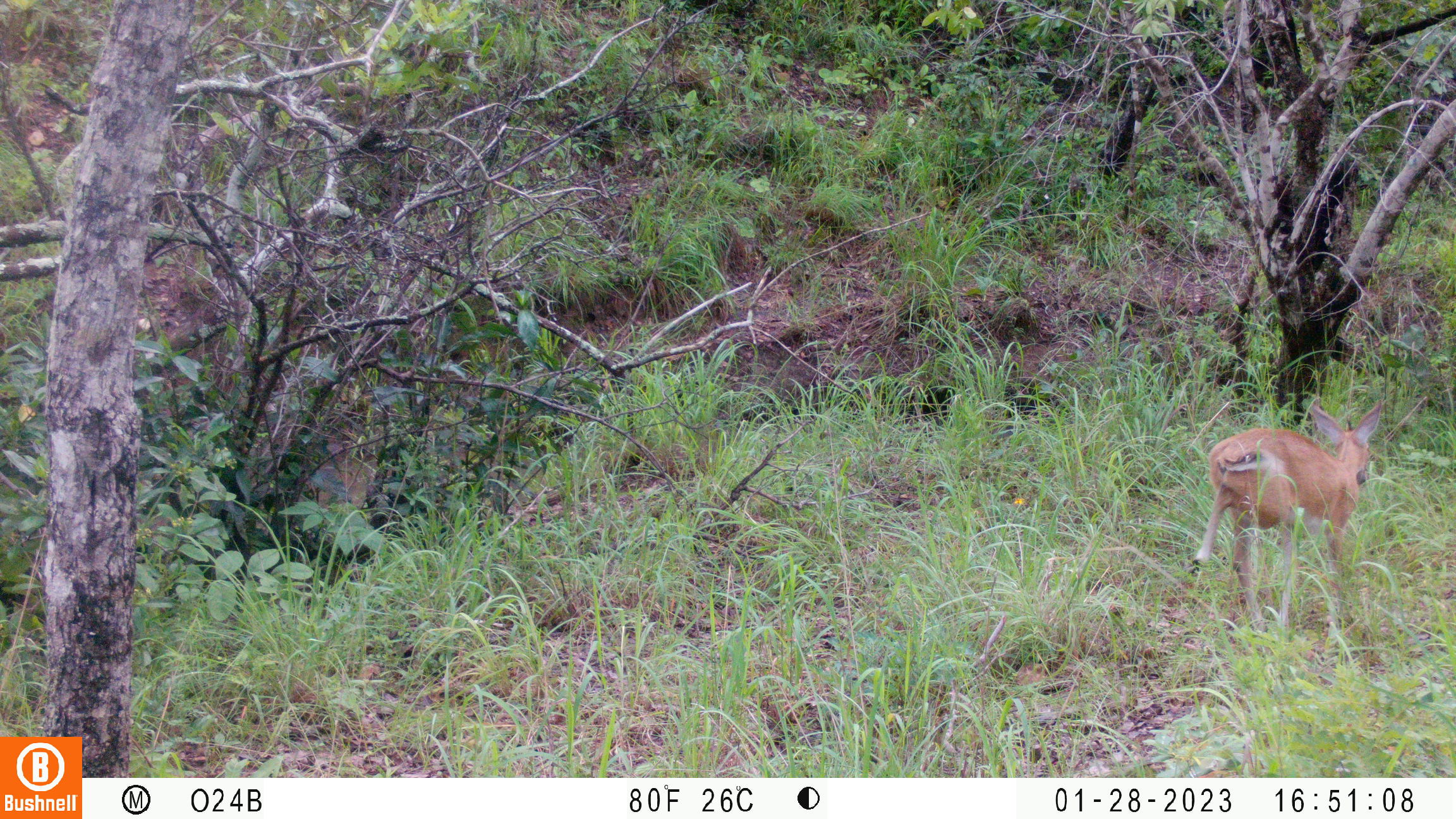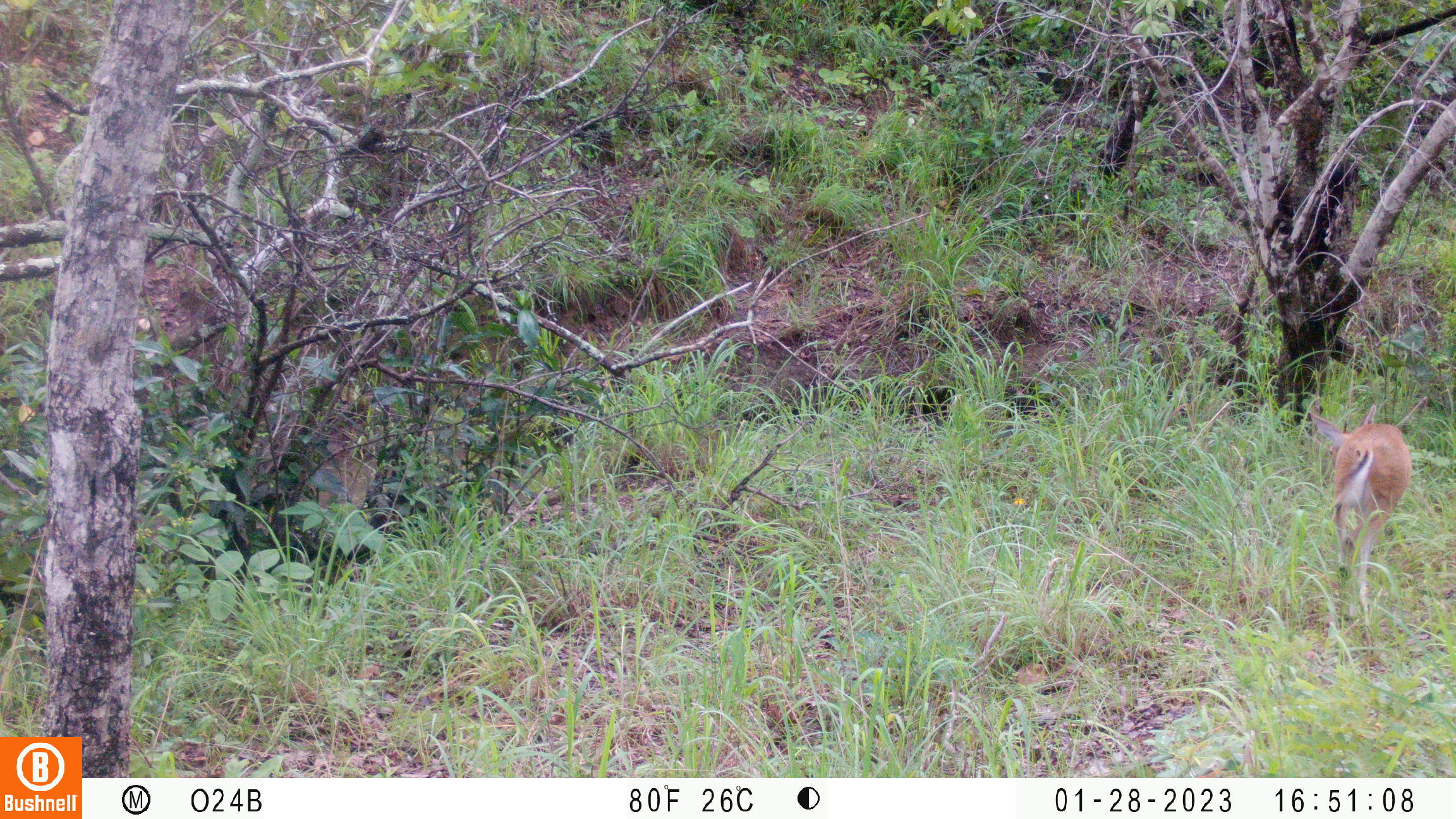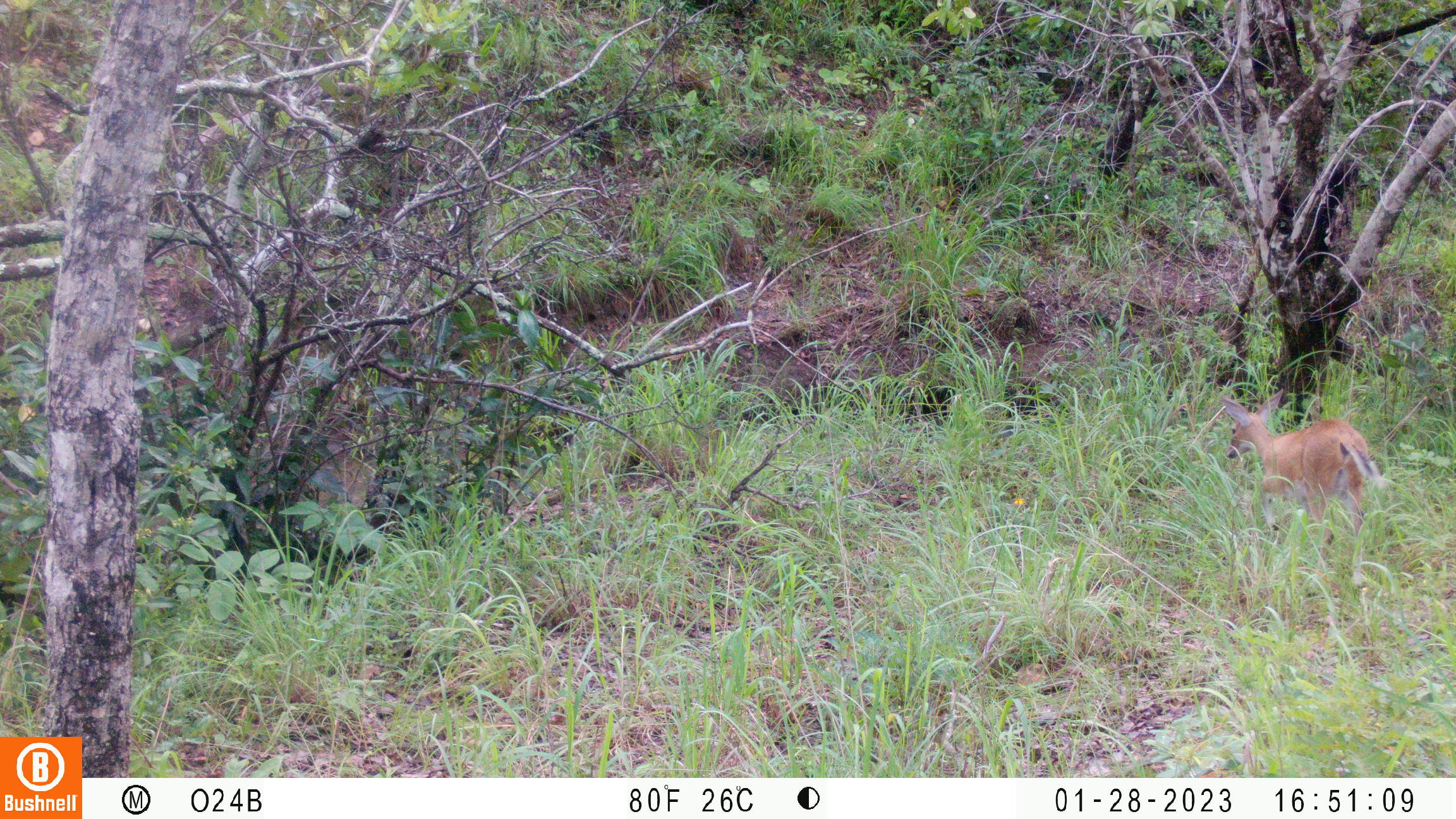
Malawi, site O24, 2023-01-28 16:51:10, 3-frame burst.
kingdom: Animalia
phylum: Chordata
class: Mammalia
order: Artiodactyla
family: Bovidae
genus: Sylvicapra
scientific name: Sylvicapra grimmia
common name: common duiker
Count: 1.